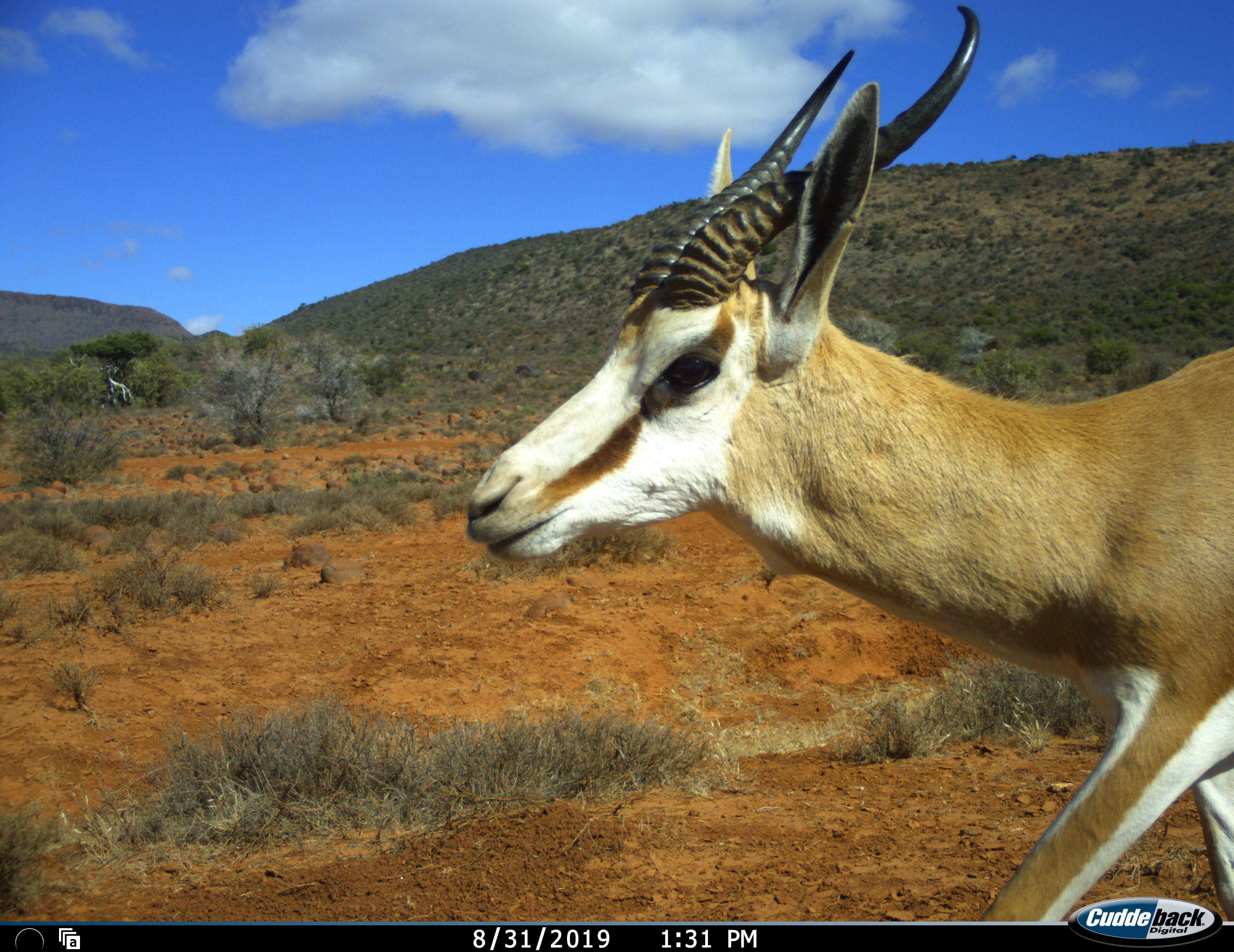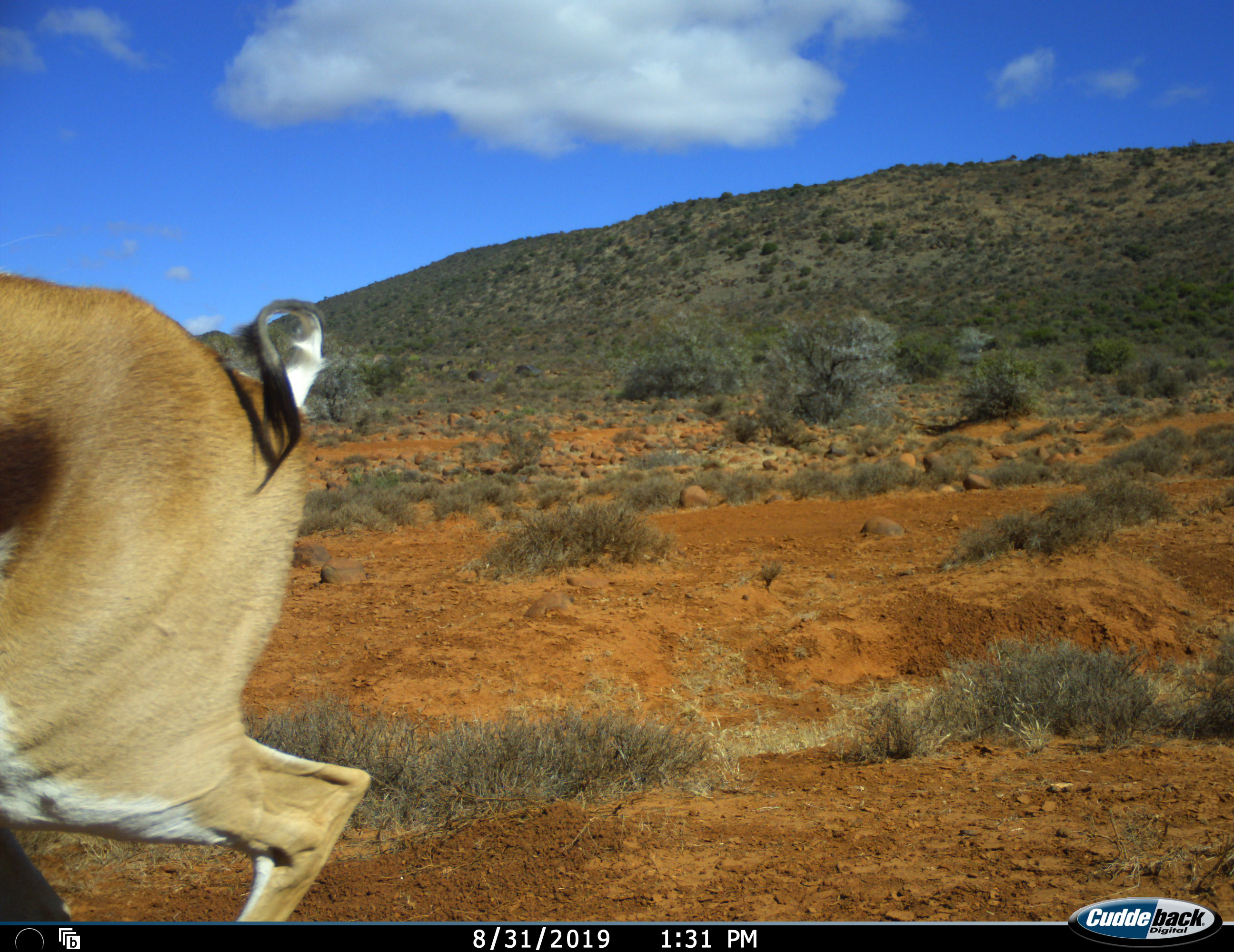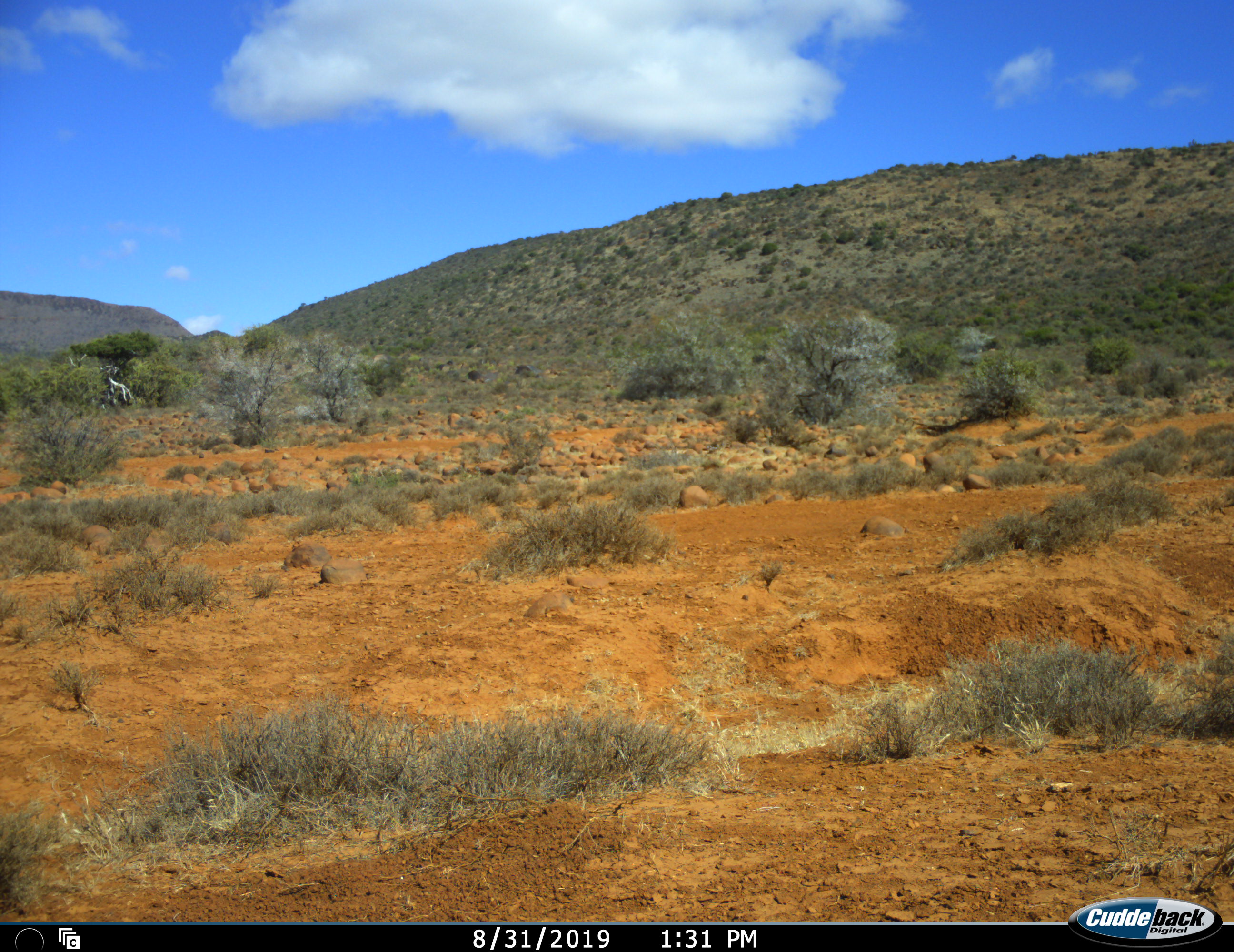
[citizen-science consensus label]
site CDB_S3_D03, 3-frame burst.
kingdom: Animalia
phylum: Chordata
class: Mammalia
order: Artiodactyla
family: Bovidae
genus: Antidorcas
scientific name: Antidorcas marsupialis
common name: springbok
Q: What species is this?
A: Springbok (Antidorcas marsupialis).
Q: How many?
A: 1.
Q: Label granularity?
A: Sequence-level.